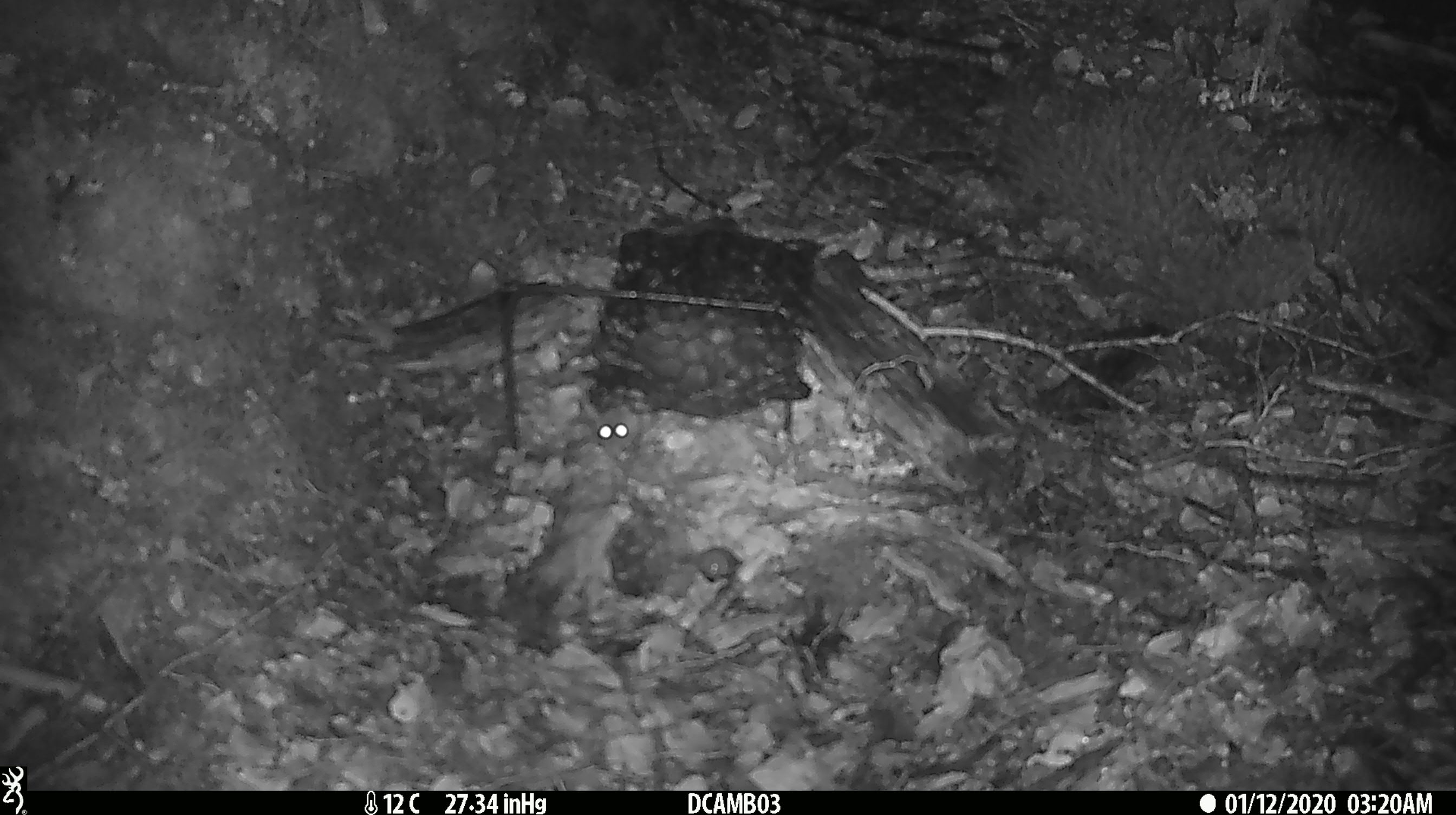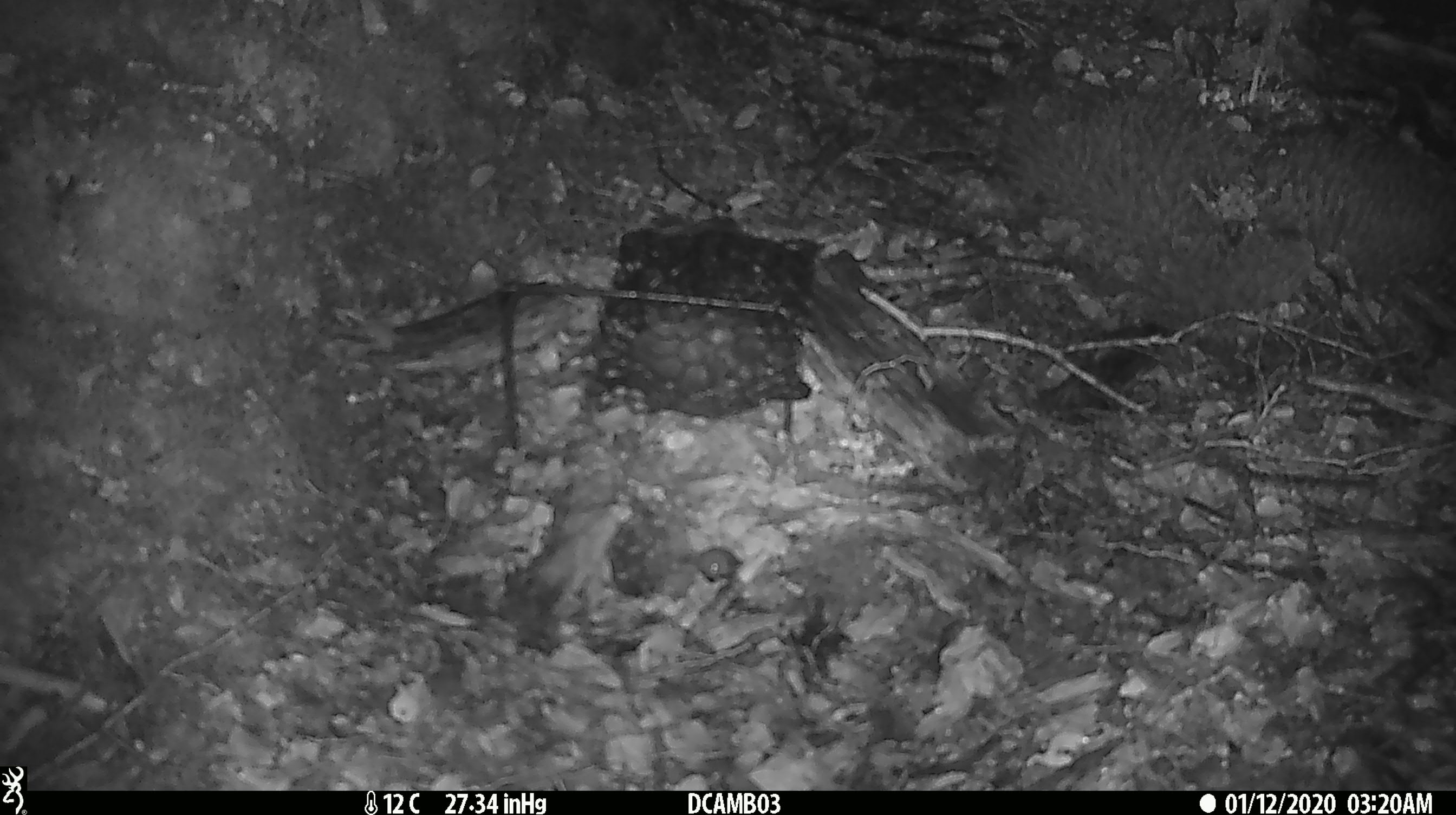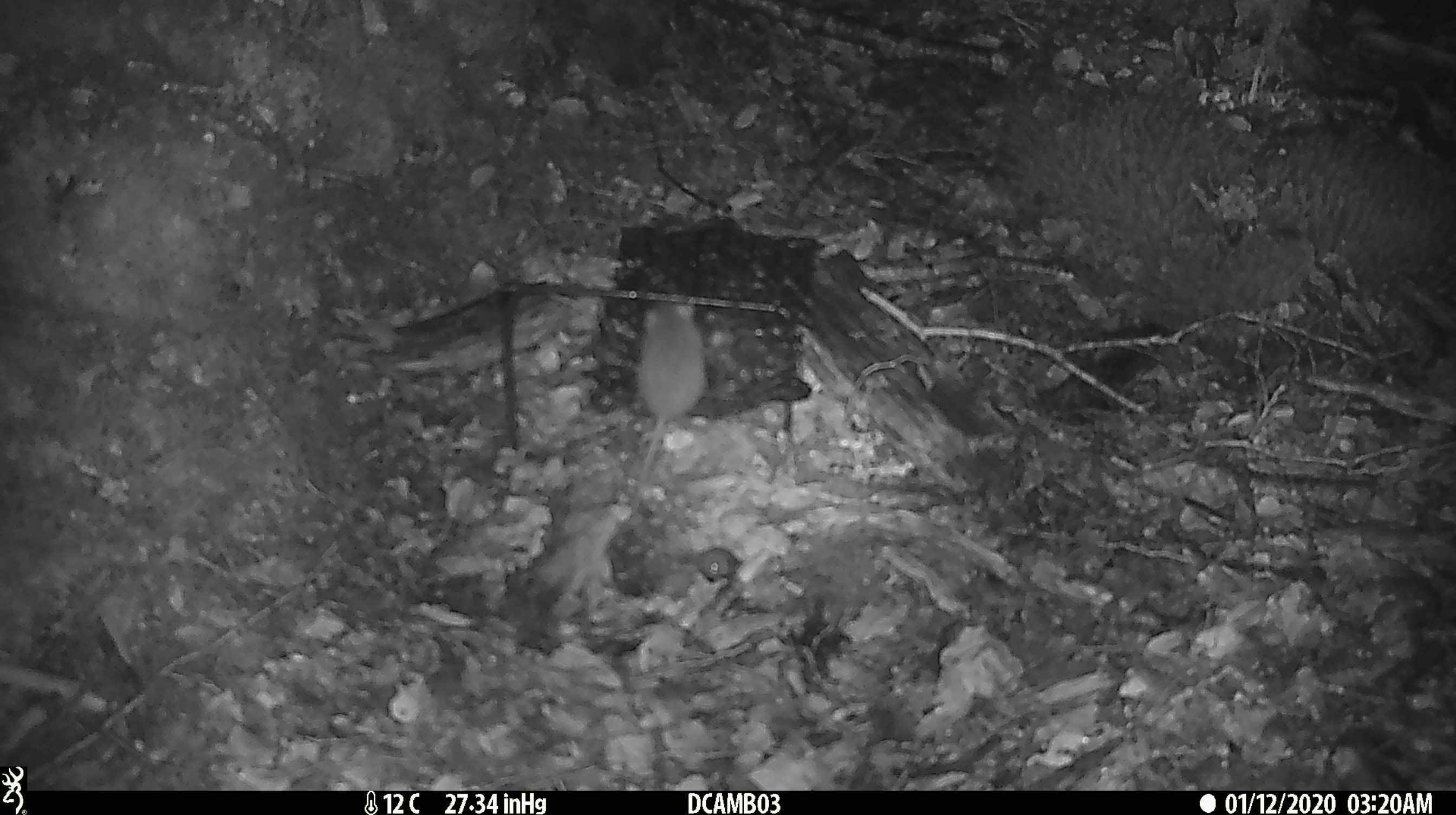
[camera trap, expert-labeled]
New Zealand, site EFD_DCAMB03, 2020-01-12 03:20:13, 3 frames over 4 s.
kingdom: Animalia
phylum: Chordata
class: Mammalia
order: Rodentia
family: Muridae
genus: Mus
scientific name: Mus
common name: mouse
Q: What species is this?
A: Mouse (Mus).